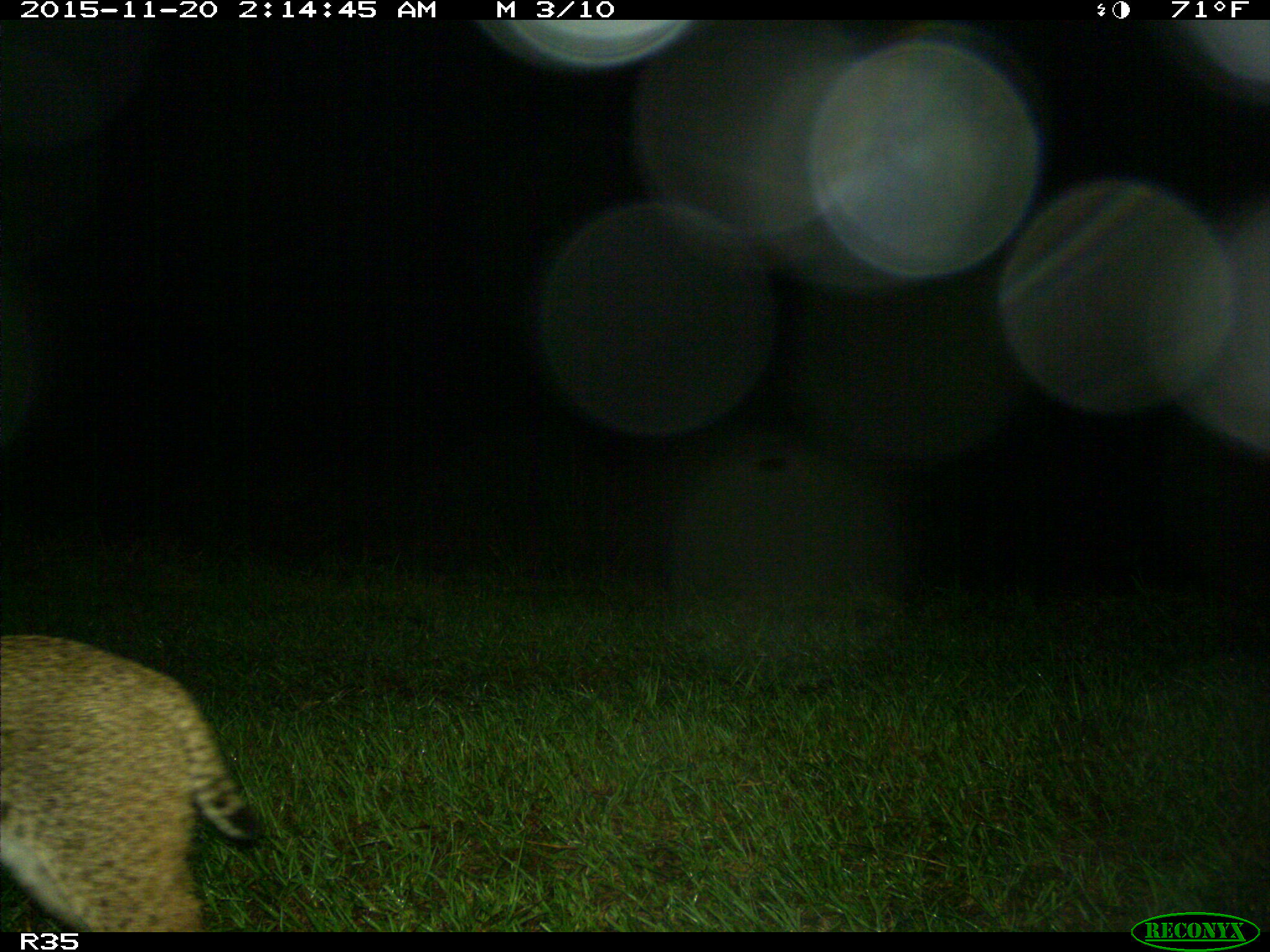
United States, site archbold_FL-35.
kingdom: Animalia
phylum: Chordata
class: Mammalia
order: Carnivora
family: Felidae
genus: Lynx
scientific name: Lynx rufus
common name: bobcat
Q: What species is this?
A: Lynx rufus (bobcat).